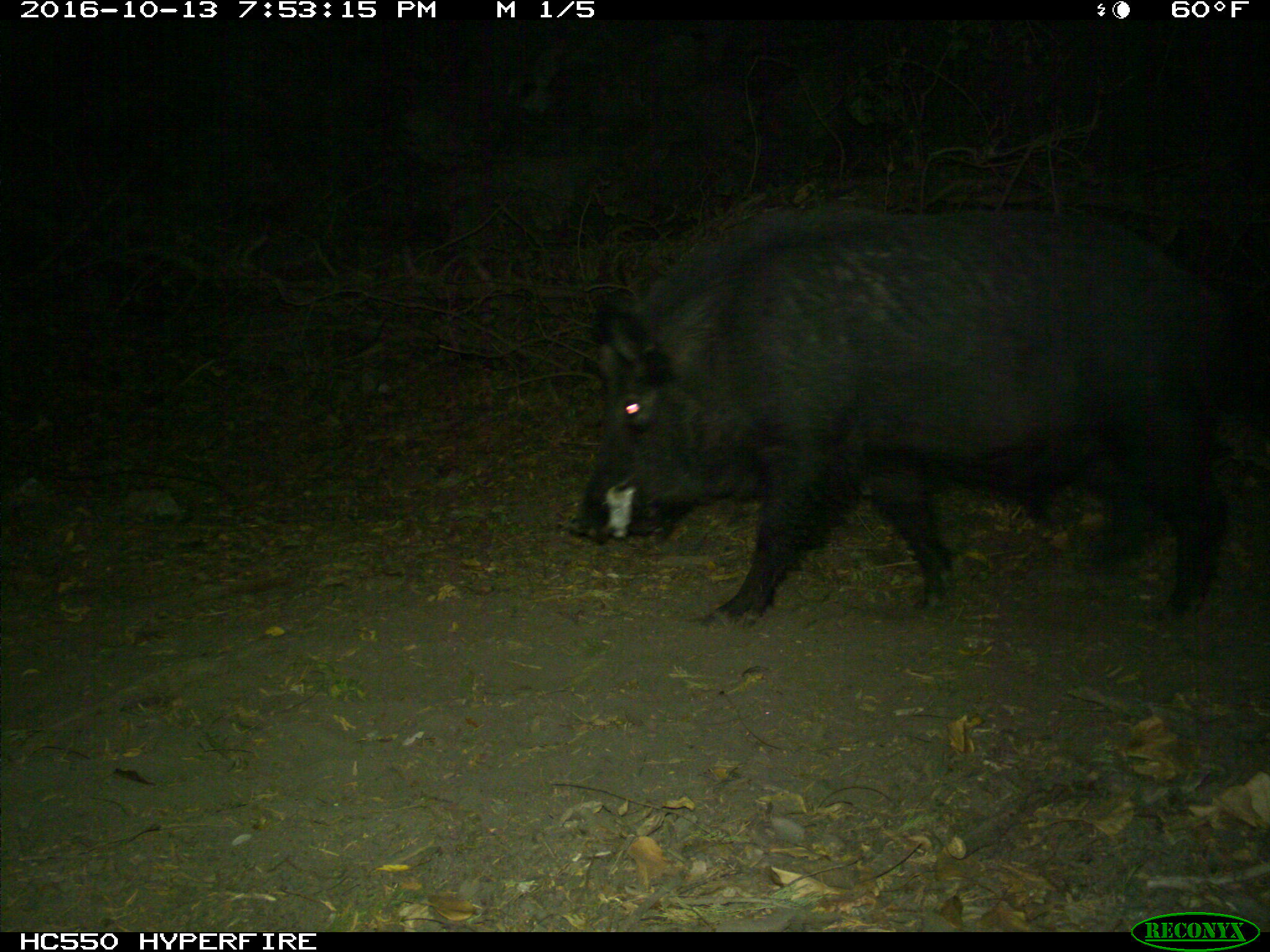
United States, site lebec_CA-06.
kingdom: Animalia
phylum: Chordata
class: Mammalia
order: Artiodactyla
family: Suidae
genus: Sus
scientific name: Sus scrofa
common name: wild boar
Sus scrofa (wild boar).